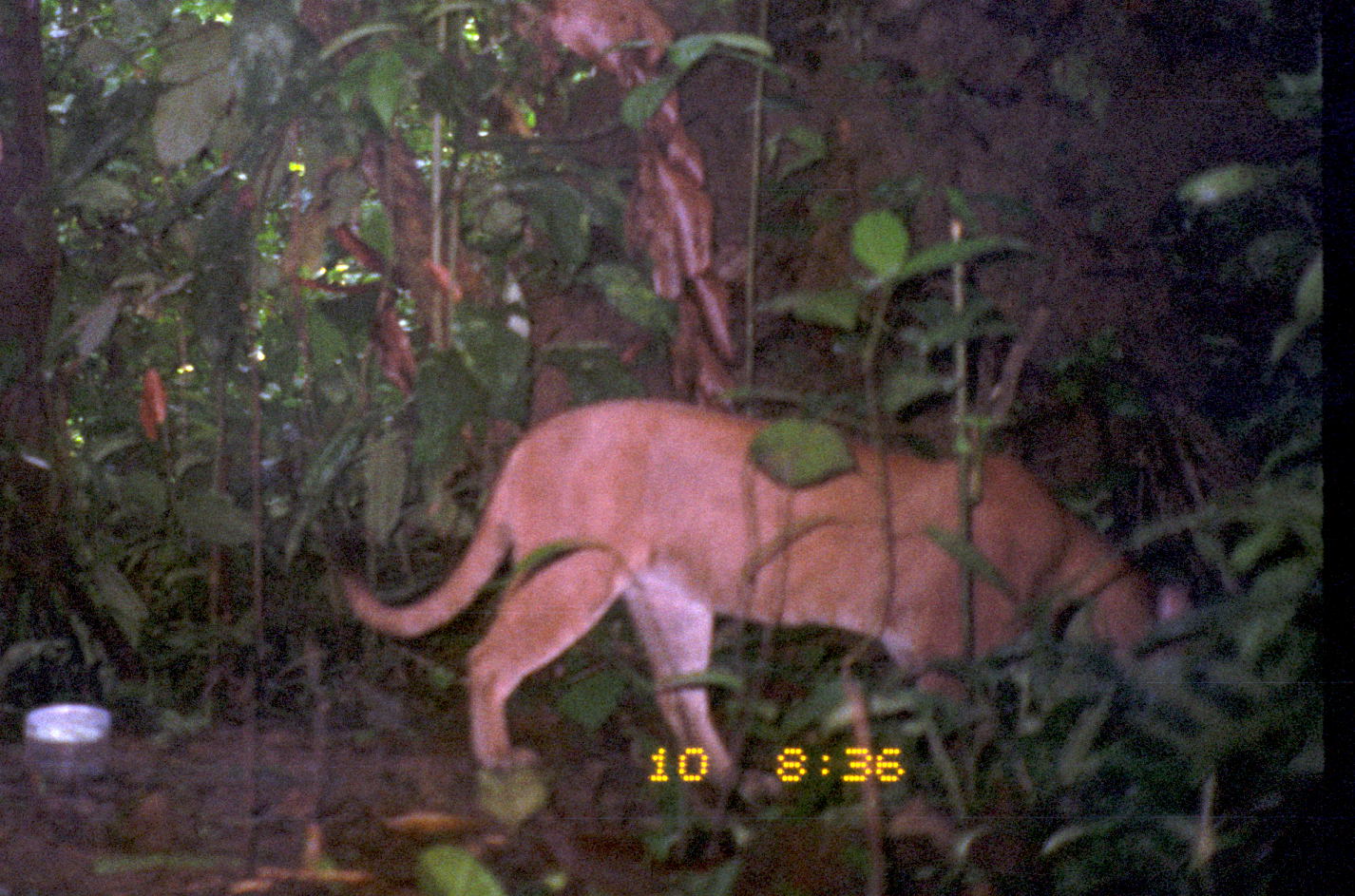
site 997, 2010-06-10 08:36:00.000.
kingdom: Animalia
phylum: Chordata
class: Mammalia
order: Carnivora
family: Felidae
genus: Puma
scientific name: Puma concolor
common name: mountain lion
Puma concolor (mountain lion).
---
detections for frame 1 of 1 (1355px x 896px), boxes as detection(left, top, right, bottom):
puma concolor: detection(339, 402, 1199, 809)